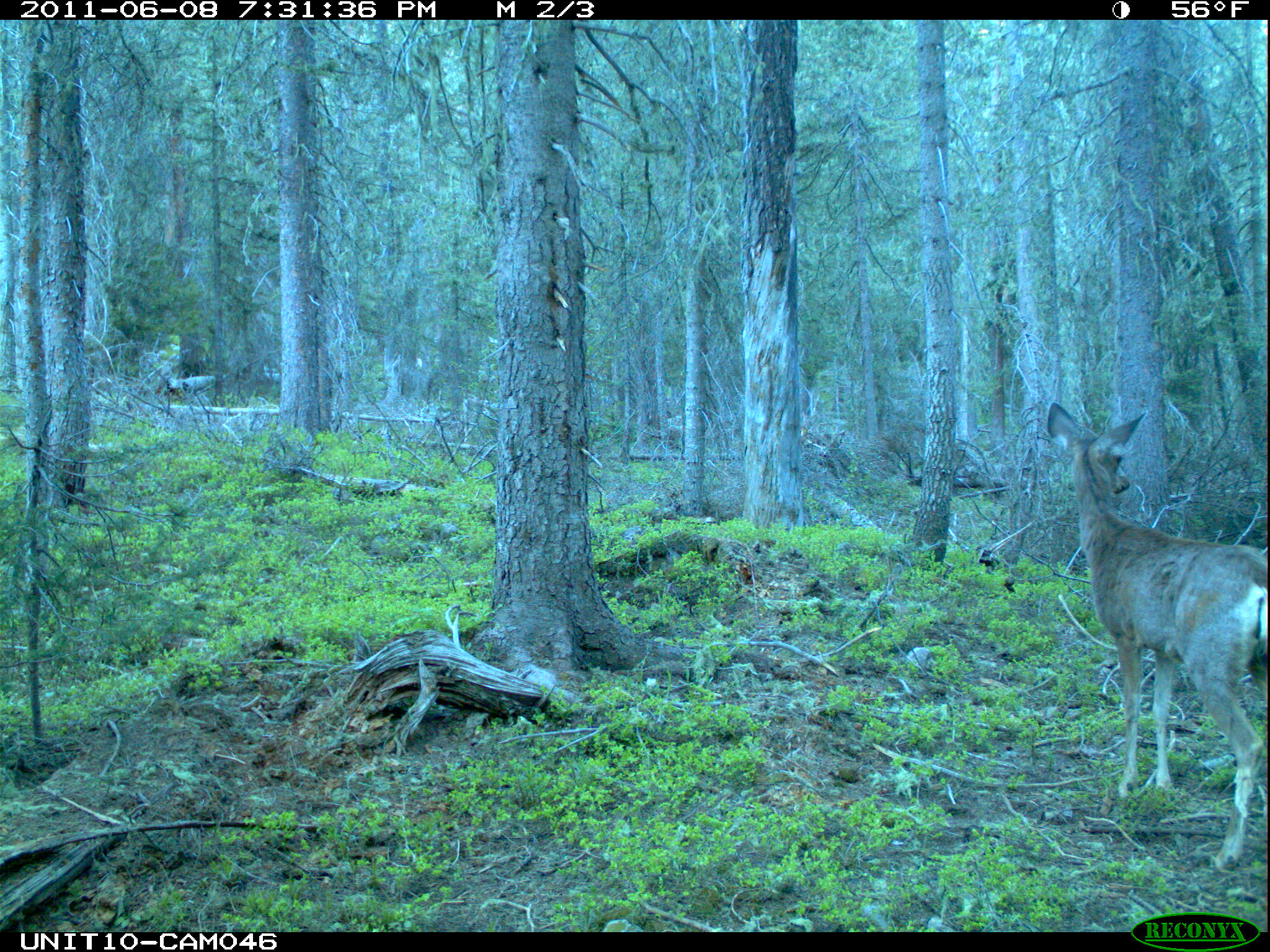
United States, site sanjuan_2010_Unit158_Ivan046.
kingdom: Animalia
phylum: Chordata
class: Mammalia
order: Artiodactyla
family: Cervidae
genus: Odocoileus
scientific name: Odocoileus hemionus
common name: mule deer